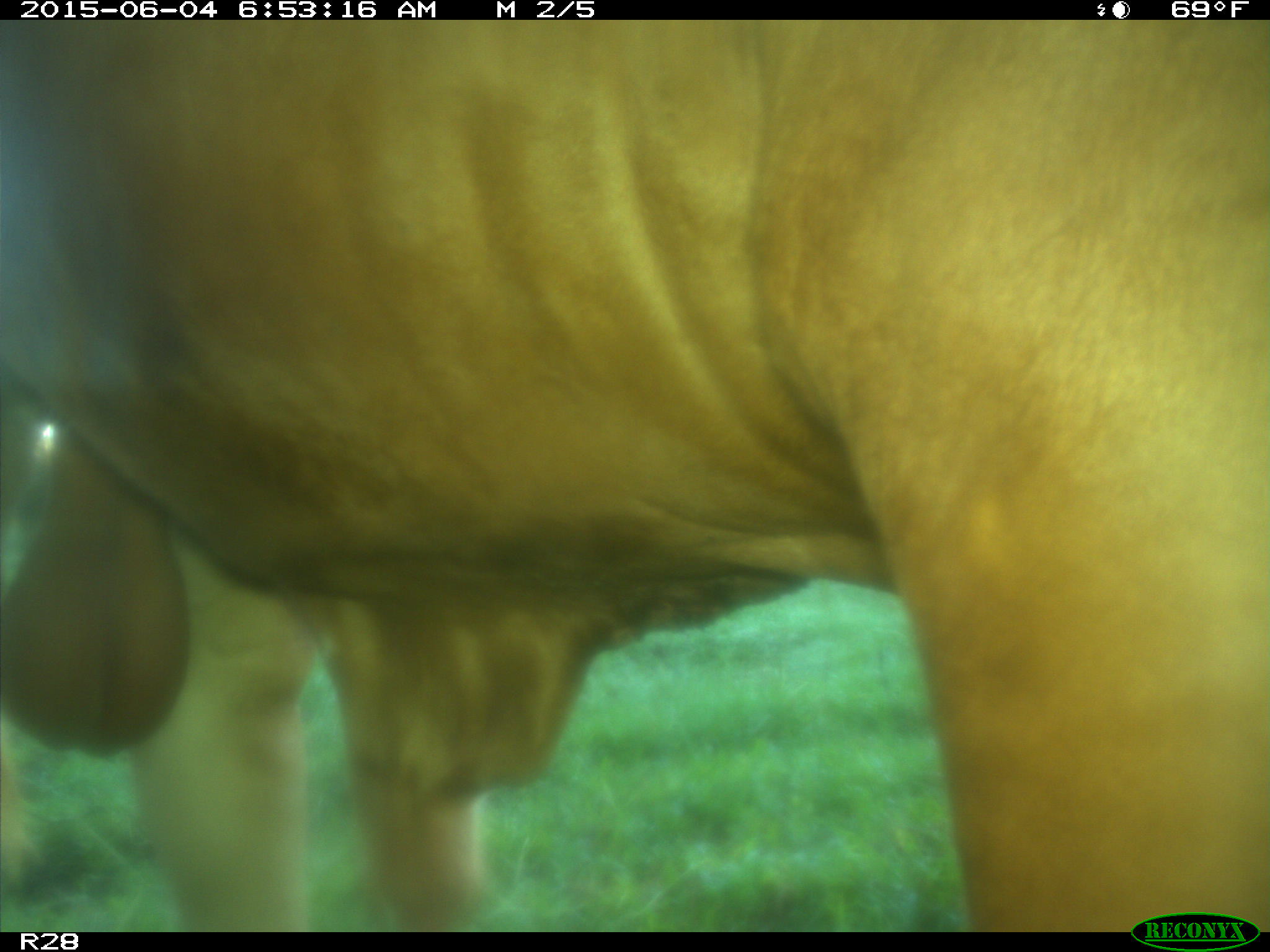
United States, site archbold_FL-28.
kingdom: Animalia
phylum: Chordata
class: Mammalia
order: Artiodactyla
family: Bovidae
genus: Bos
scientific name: Bos taurus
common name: domestic cow